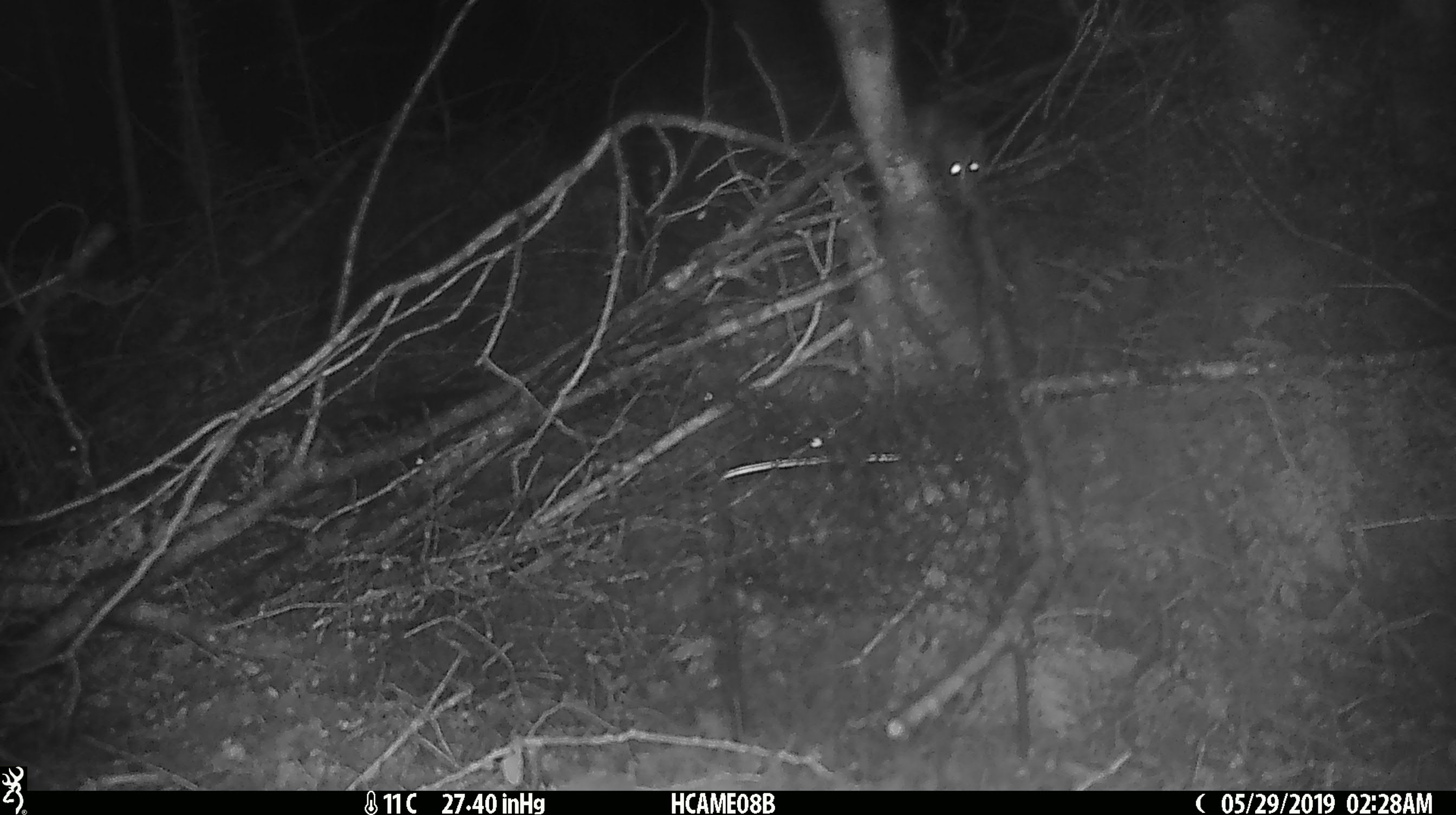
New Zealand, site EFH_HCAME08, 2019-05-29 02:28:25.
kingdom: Animalia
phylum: Chordata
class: Mammalia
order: Rodentia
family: Muridae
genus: Rattus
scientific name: Rattus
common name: rat